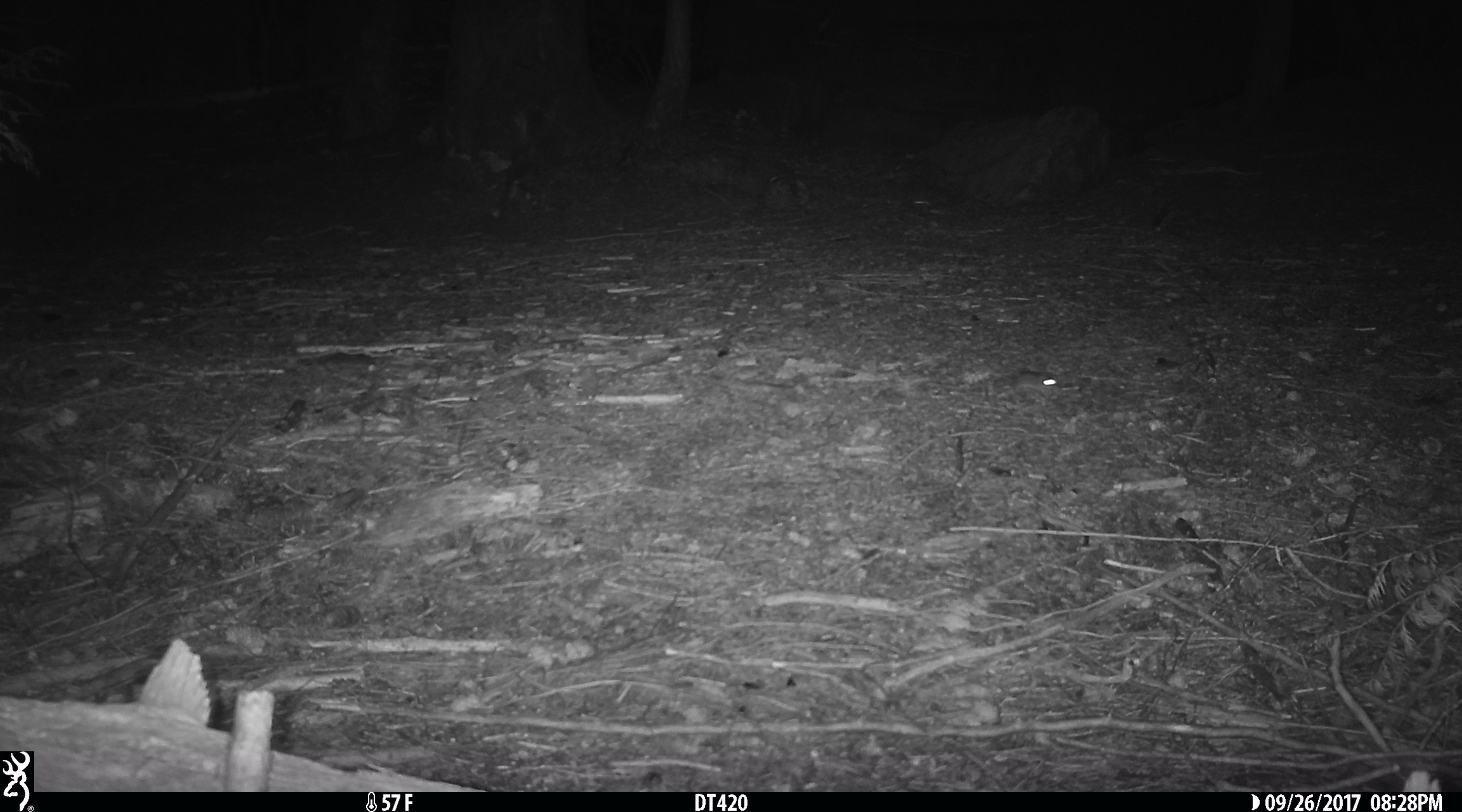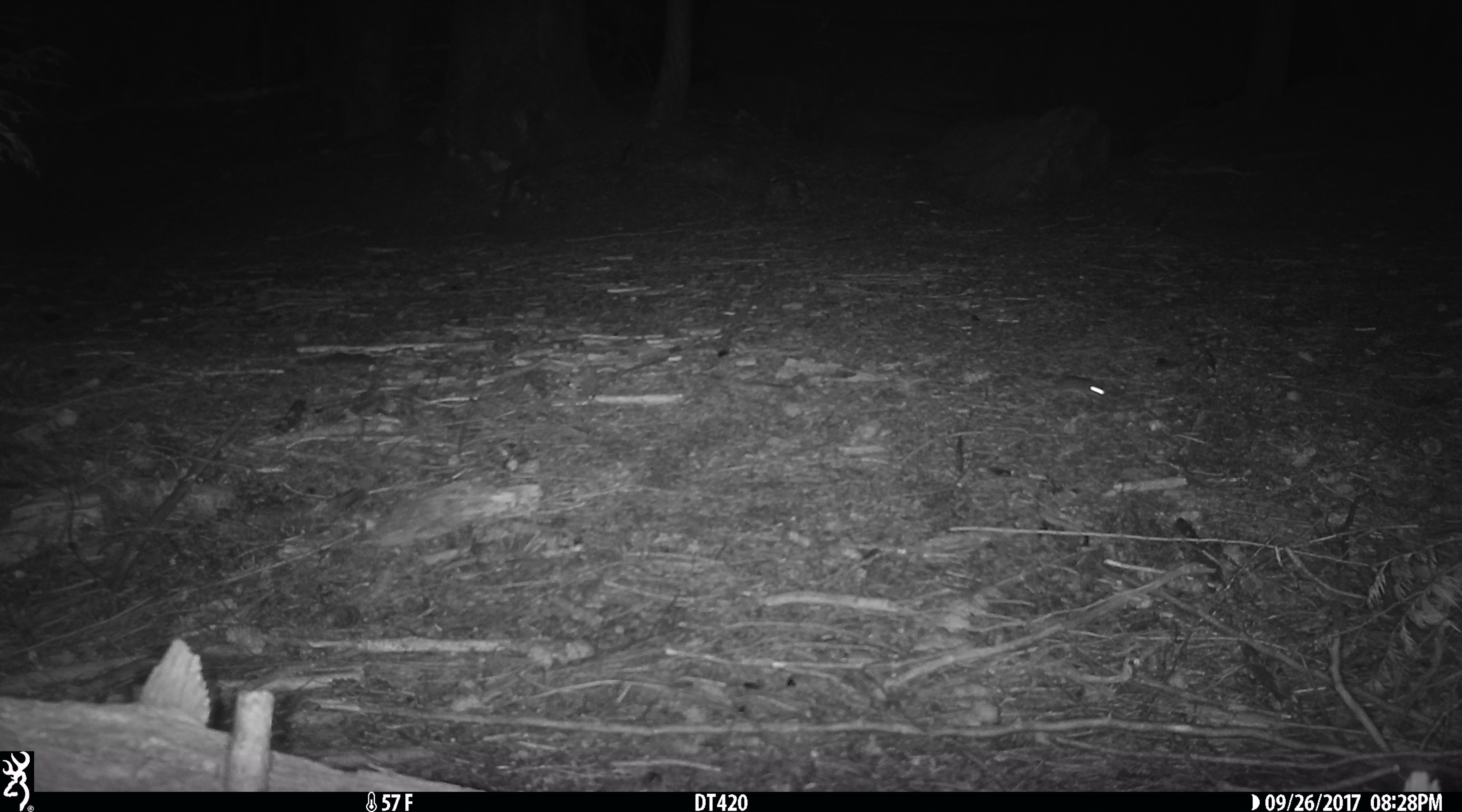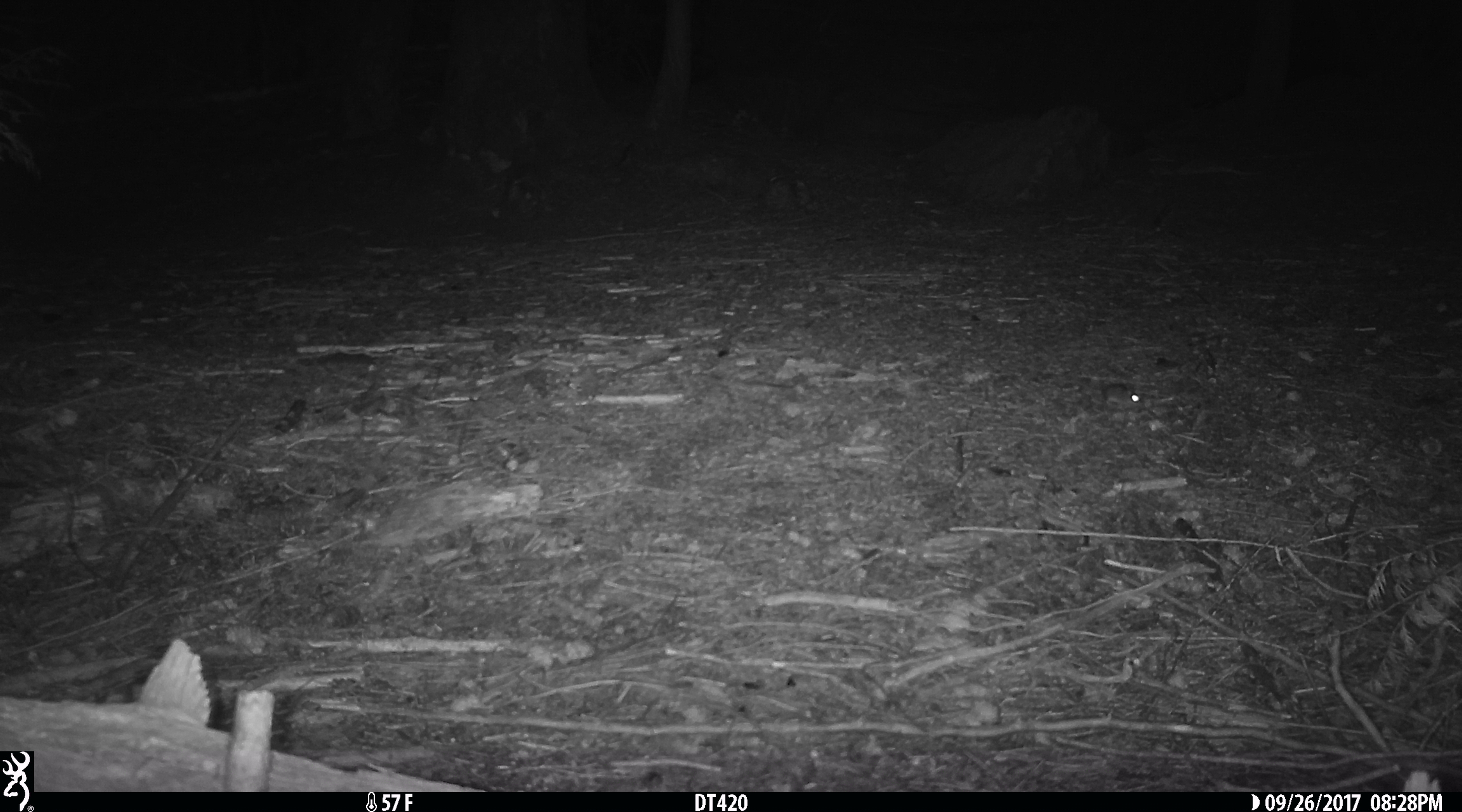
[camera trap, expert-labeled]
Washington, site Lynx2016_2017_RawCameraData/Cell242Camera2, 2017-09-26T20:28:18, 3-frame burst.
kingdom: Animalia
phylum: Chordata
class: Mammalia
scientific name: Mammalia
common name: small mammal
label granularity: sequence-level